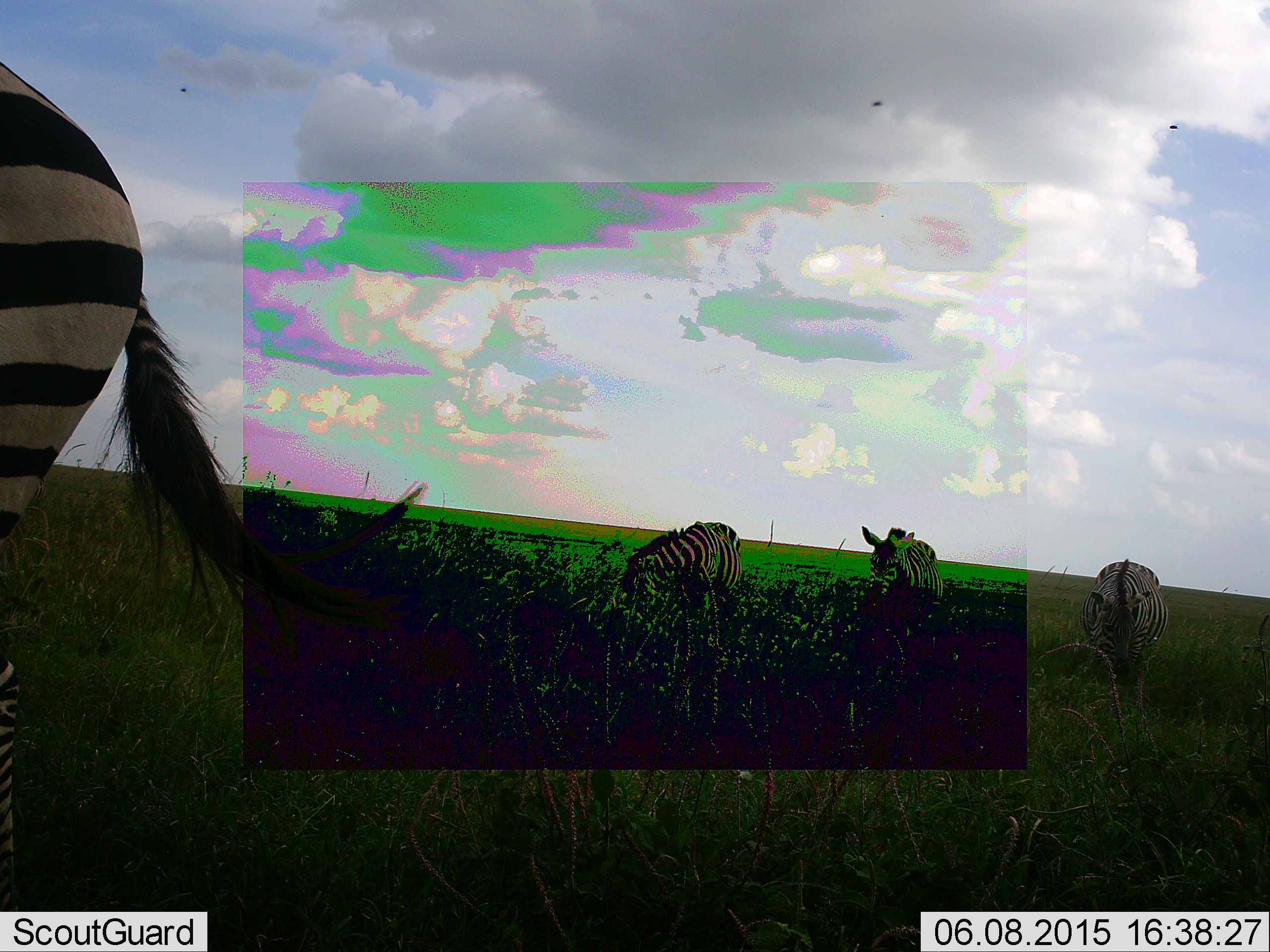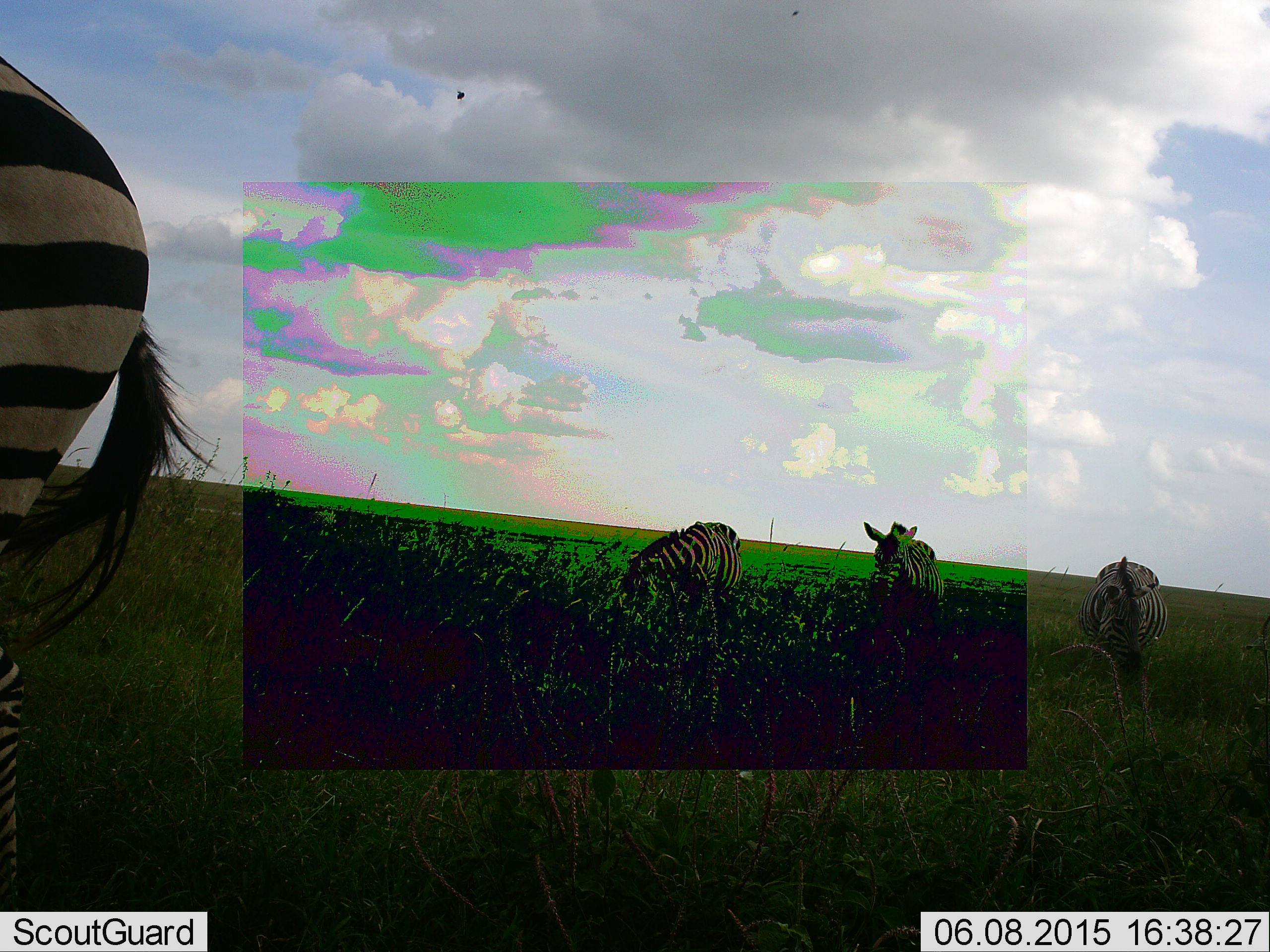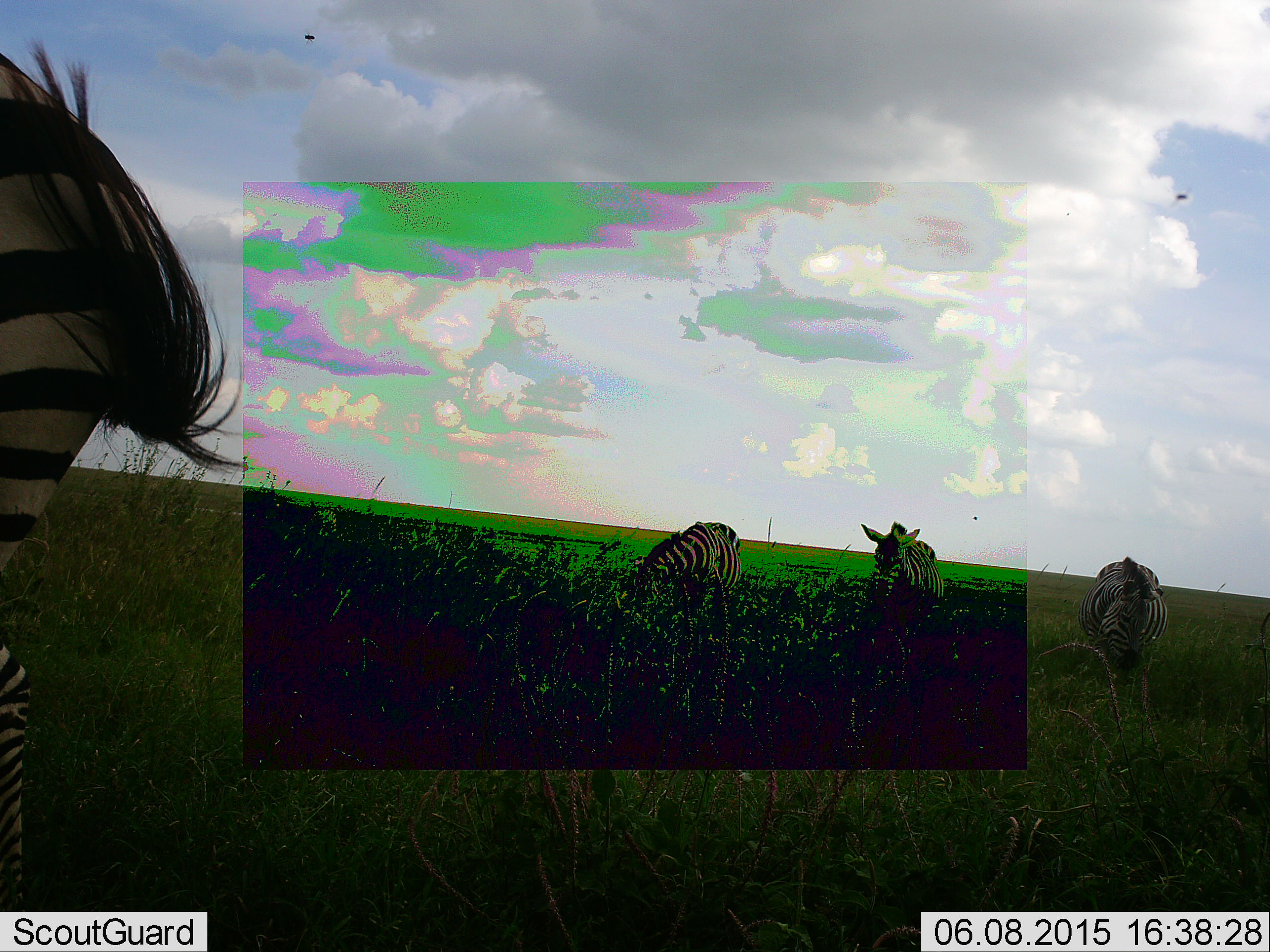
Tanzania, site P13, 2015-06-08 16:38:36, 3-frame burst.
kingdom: Animalia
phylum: Chordata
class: Mammalia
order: Perissodactyla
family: Equidae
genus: Equus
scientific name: Equus quagga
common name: plains zebra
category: zebra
Zebra (plains zebra) (Equus quagga), count 4. Behavior (volunteer vote fractions): standing 38%, resting 0%, moving 0%, interacting 0%. Young present (vote fraction): 0%. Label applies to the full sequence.